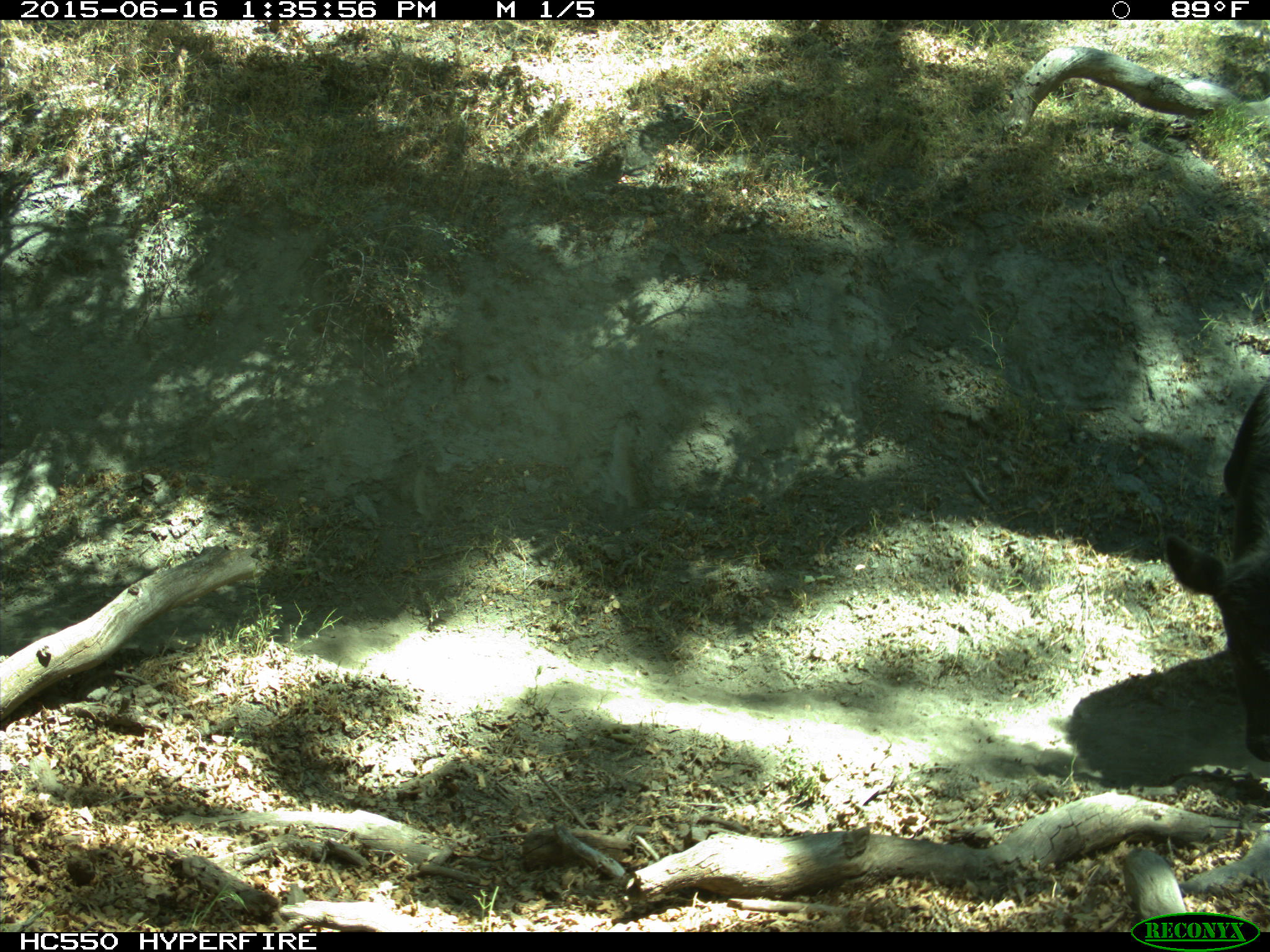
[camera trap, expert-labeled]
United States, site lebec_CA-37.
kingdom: Animalia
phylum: Chordata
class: Mammalia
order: Artiodactyla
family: Bovidae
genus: Bos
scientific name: Bos taurus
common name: domestic cow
Bos taurus (domestic cow).